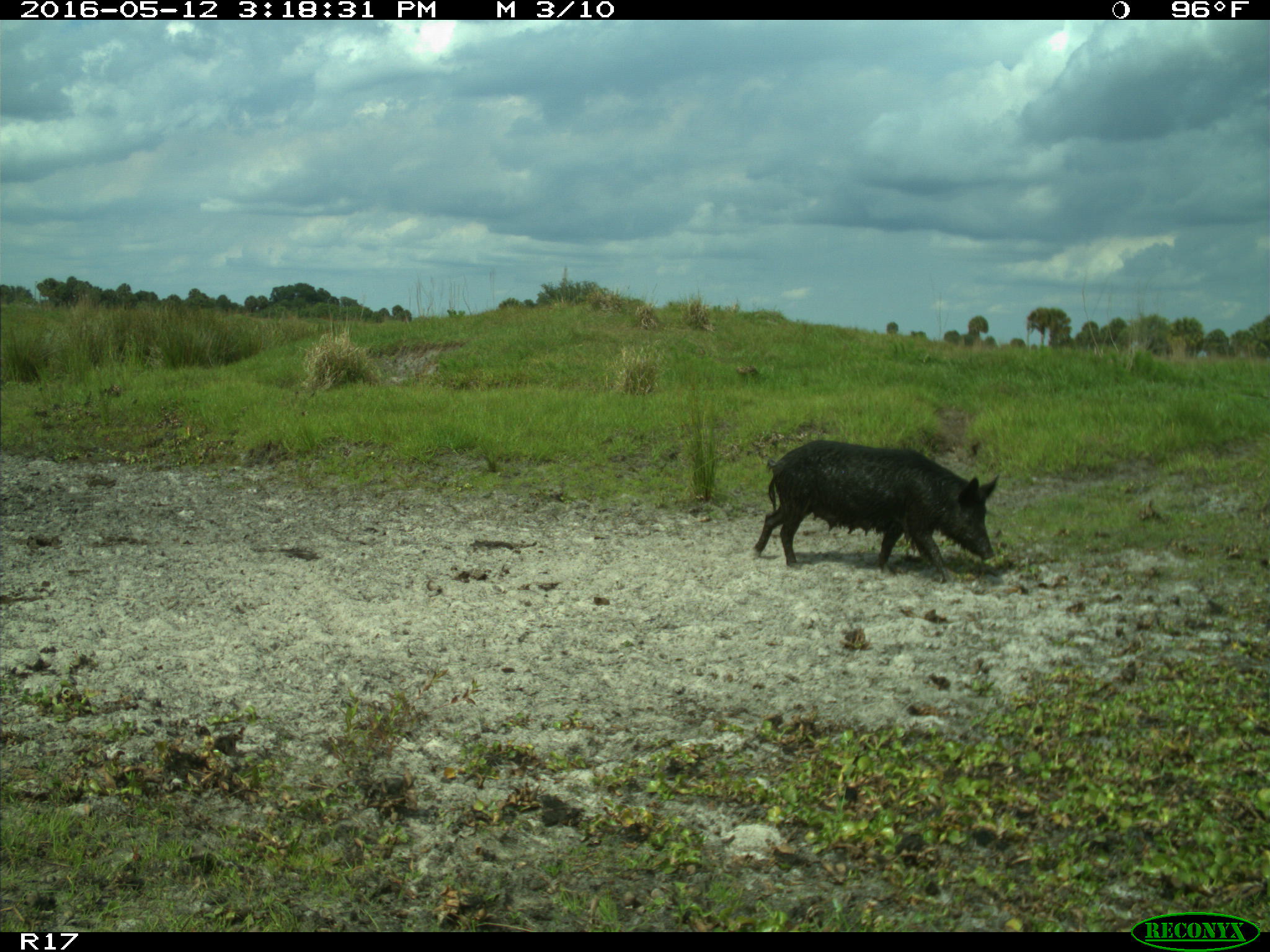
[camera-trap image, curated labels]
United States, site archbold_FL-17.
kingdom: Animalia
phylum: Chordata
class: Mammalia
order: Artiodactyla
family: Suidae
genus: Sus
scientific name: Sus scrofa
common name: wild boar